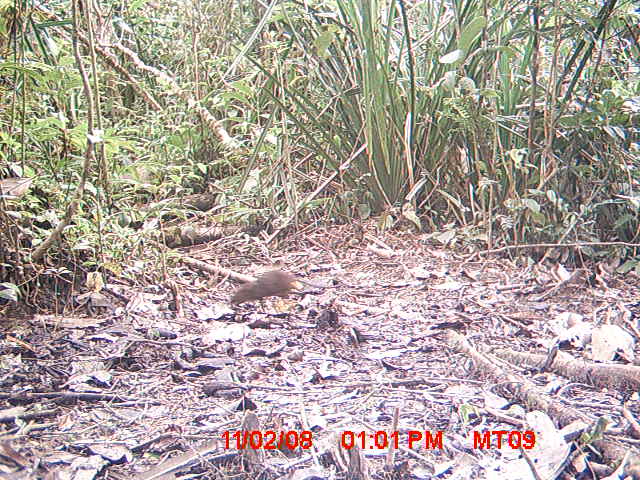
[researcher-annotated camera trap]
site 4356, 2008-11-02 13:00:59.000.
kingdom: Animalia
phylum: Chordata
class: Aves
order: Cuculiformes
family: Cuculidae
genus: Coua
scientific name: Coua serriana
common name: red-breasted coua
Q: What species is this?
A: Coua serriana (red-breasted coua).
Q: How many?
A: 1.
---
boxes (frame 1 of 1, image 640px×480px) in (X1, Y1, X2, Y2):
coua serriana: (230, 270, 342, 306)